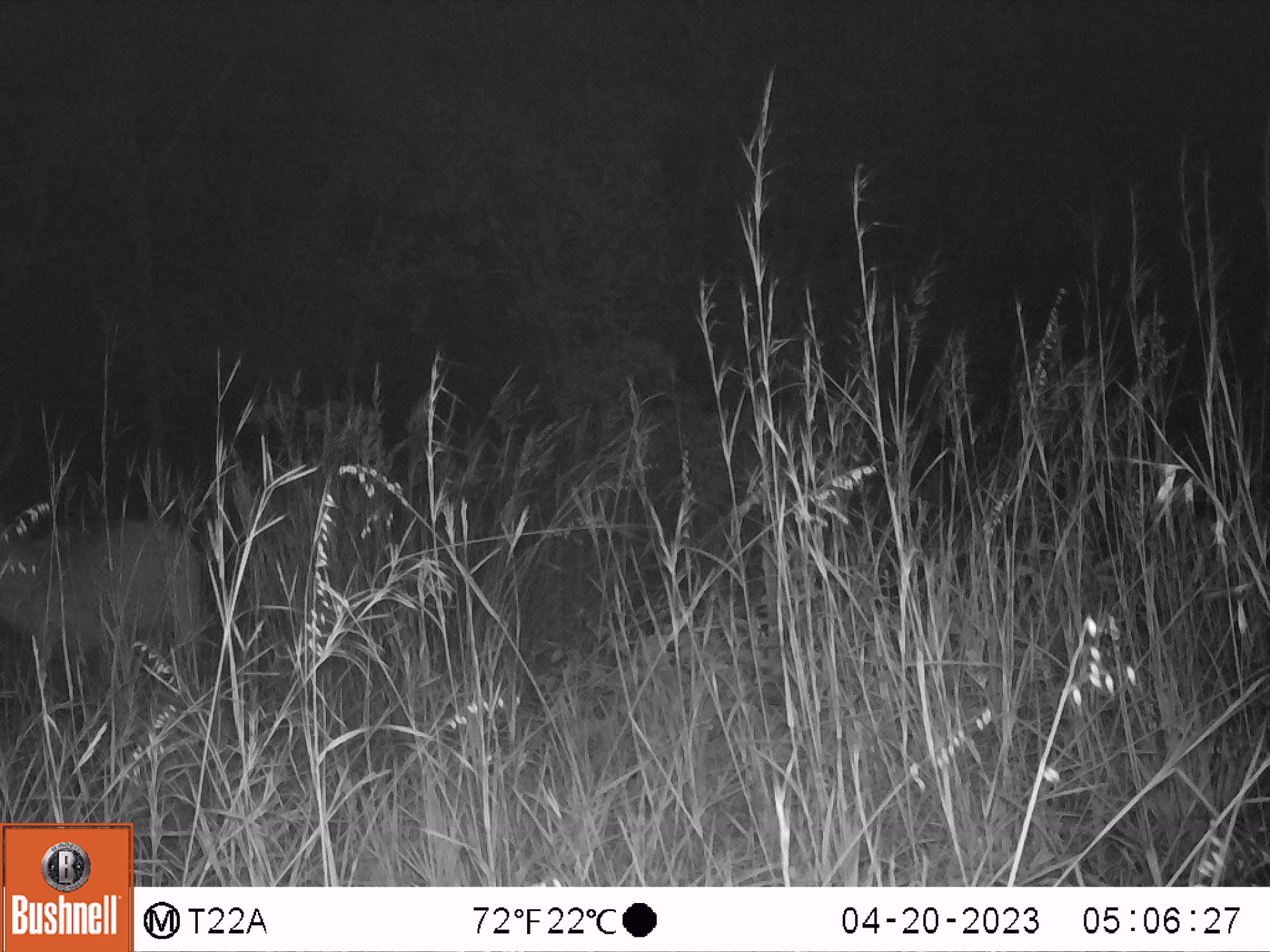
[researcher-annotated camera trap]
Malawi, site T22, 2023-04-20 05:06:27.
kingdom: Animalia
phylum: Chordata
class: Mammalia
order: Artiodactyla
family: Bovidae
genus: Kobus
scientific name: Kobus ellipsiprymnus ellipsiprymnus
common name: common waterbuck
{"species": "common waterbuck (Kobus ellipsiprymnus ellipsiprymnus)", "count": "1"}